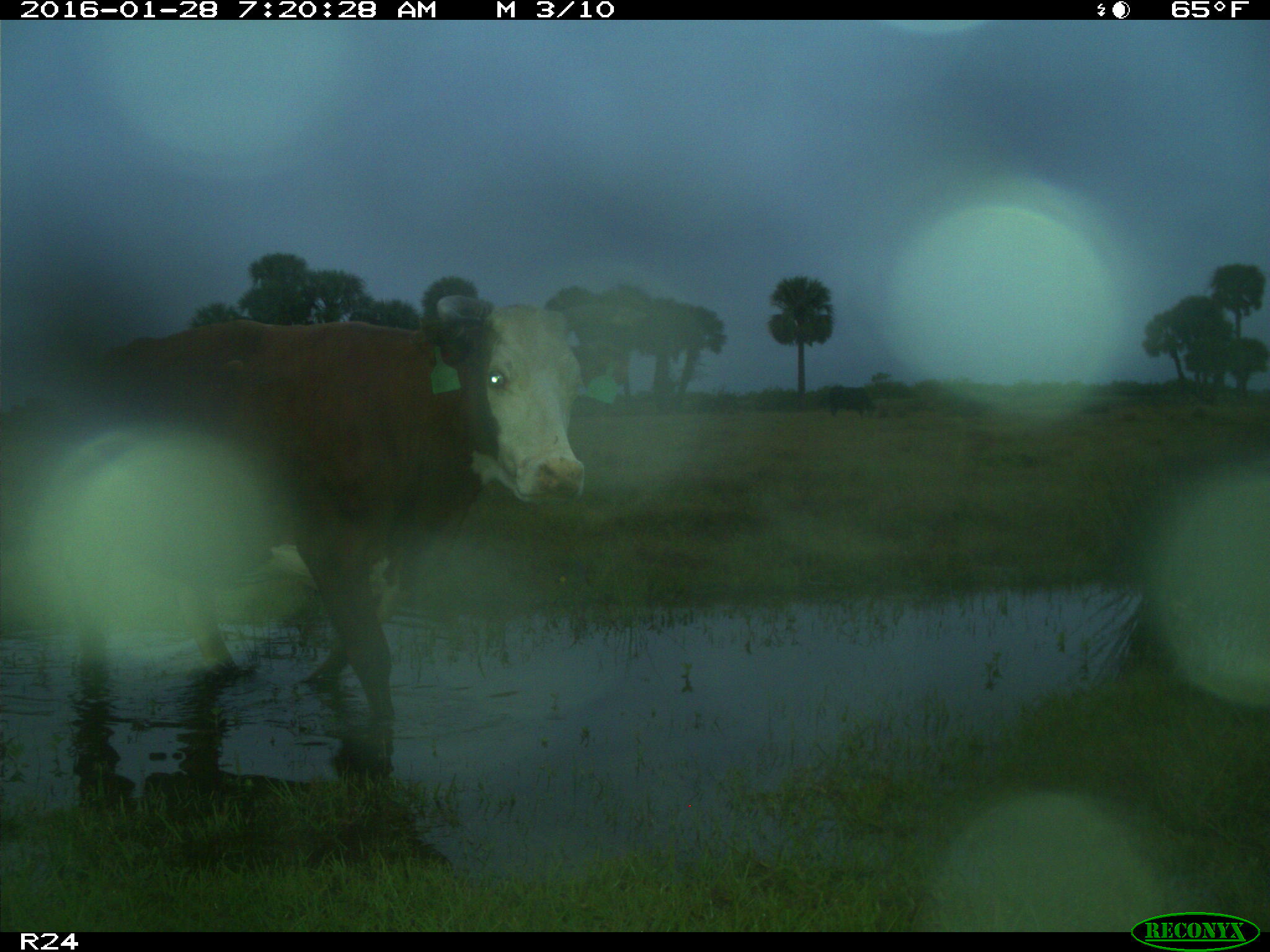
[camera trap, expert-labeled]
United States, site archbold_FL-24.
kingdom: Animalia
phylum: Chordata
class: Mammalia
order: Artiodactyla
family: Bovidae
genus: Bos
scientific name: Bos taurus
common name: domestic cow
Bos taurus (domestic cow).